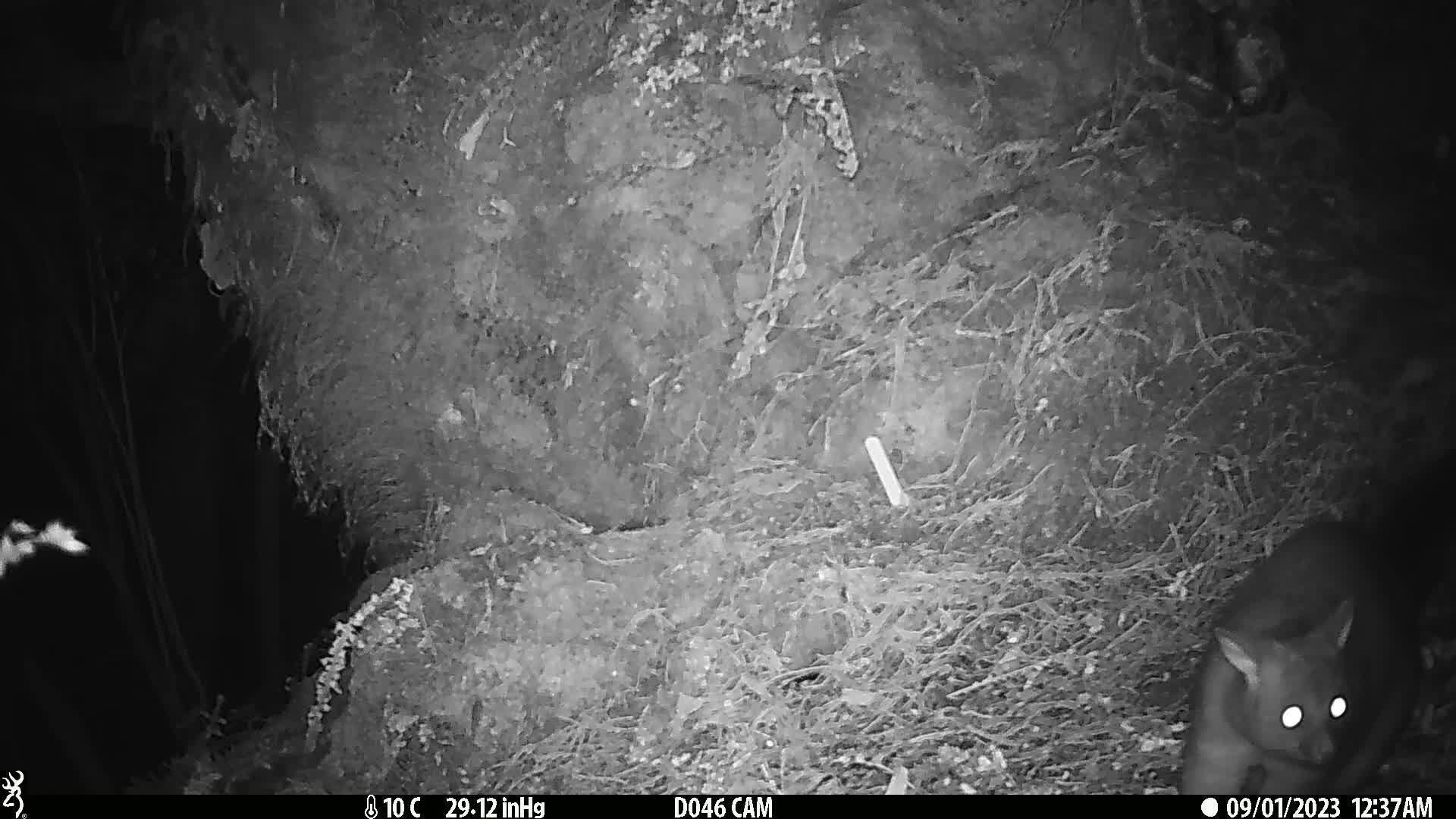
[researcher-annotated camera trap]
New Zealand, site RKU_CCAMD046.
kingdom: Animalia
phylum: Chordata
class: Mammalia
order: Diprotodontia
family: Phalangeridae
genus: Trichosurus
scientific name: Trichosurus vulpecula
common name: common brushtail possum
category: possum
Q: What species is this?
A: Possum (common brushtail possum) (Trichosurus vulpecula).